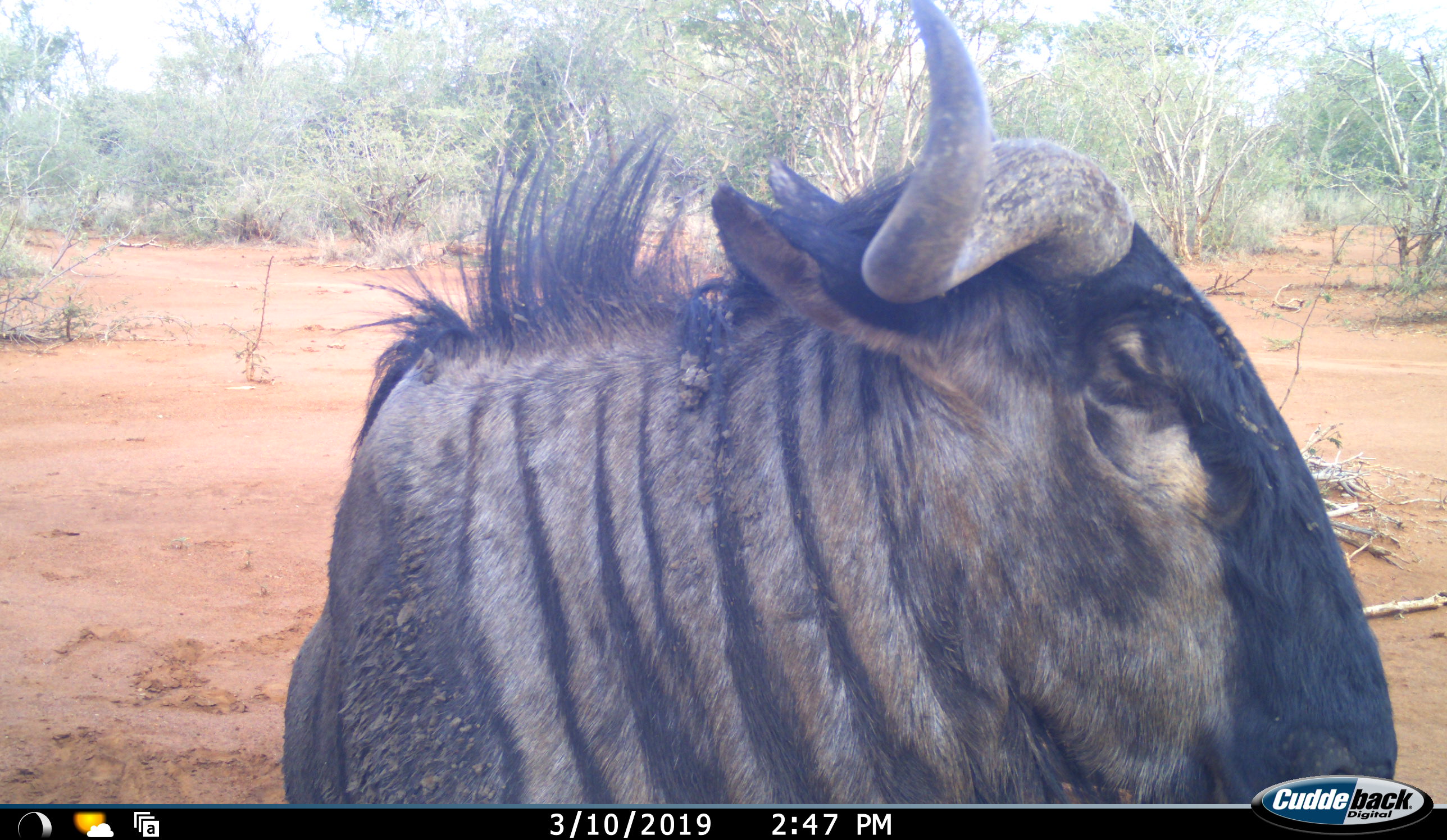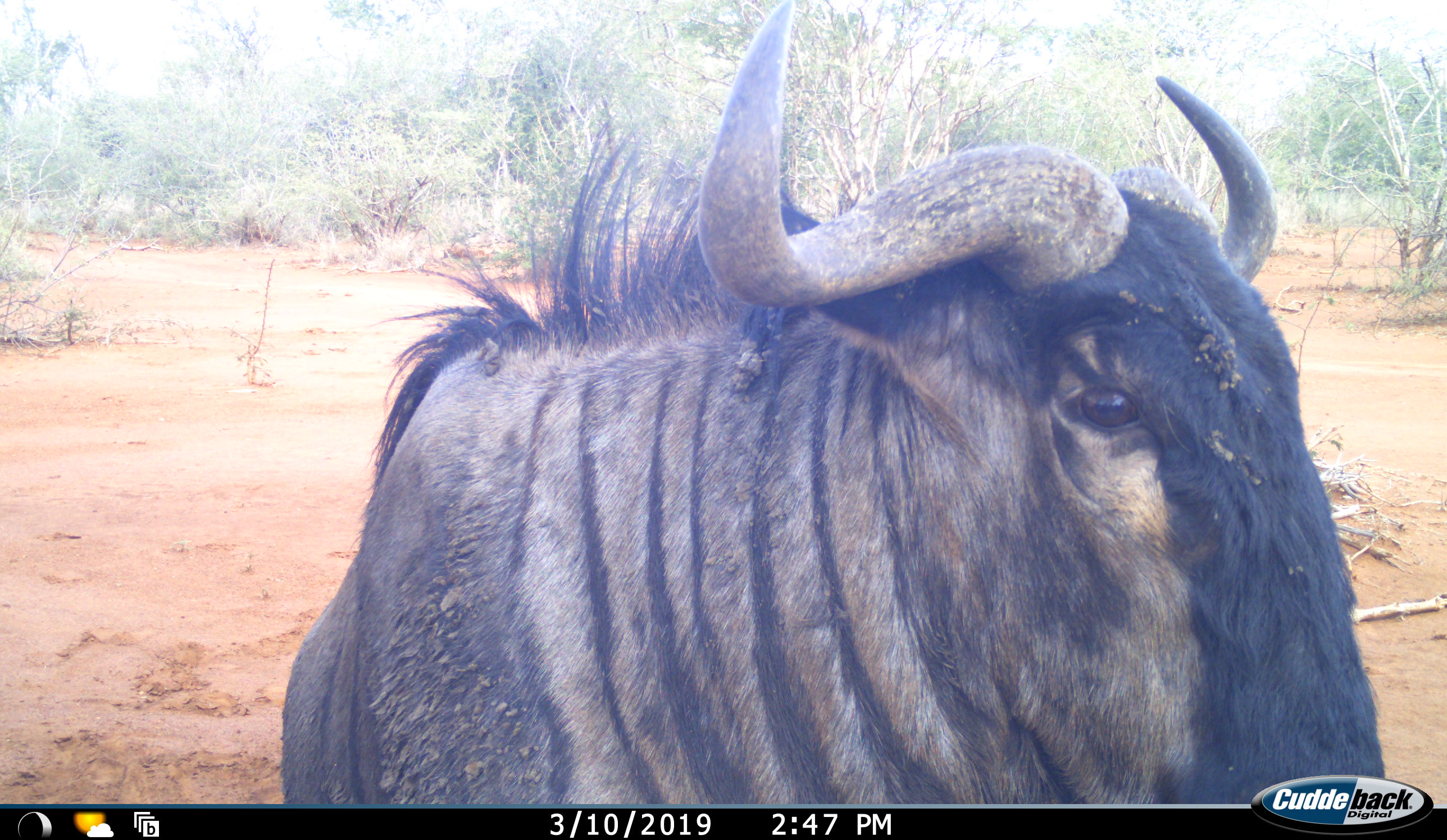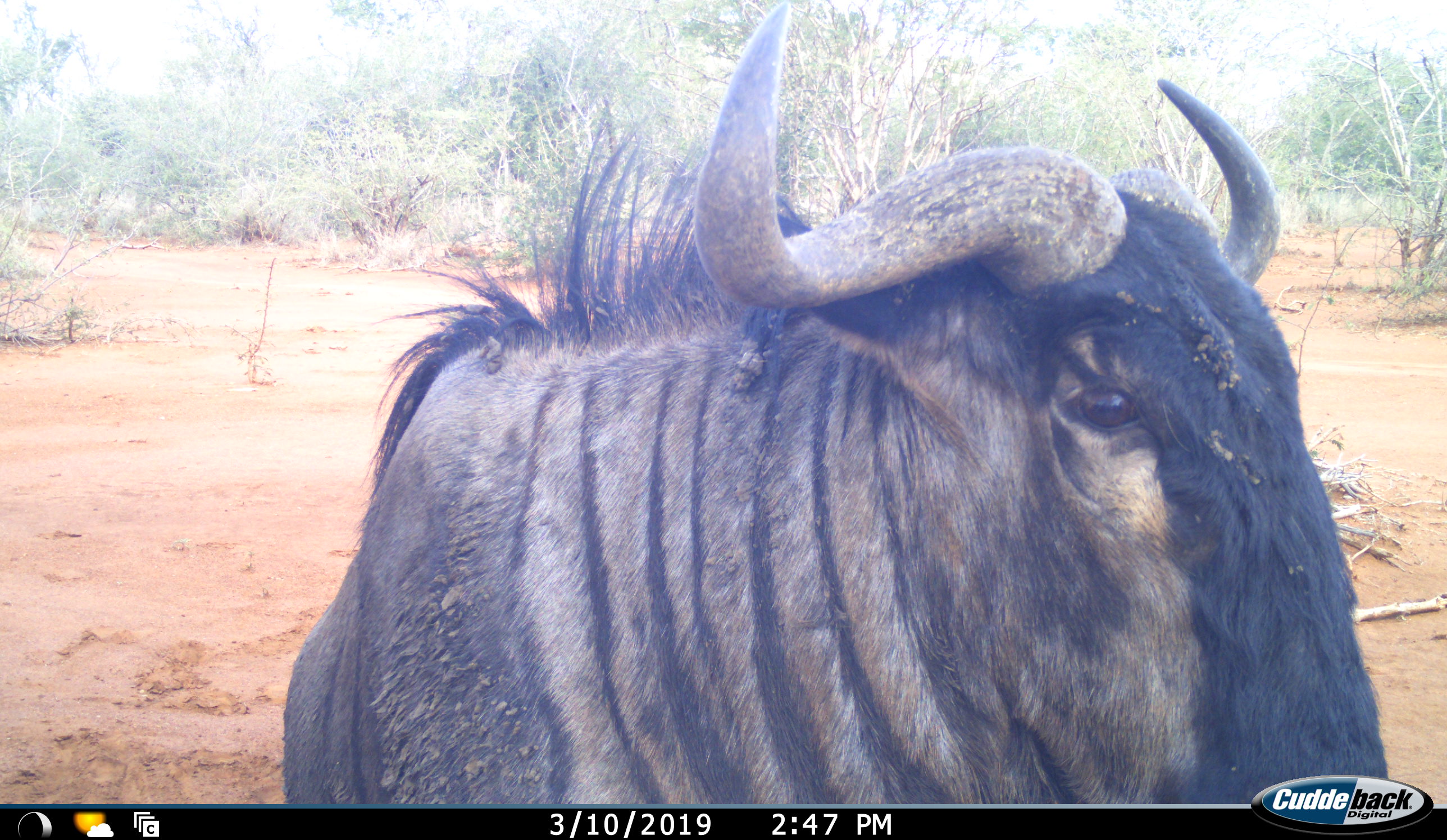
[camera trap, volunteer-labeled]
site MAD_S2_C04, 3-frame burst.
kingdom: Animalia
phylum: Chordata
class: Mammalia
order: Artiodactyla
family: Bovidae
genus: Connochaetes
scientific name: Connochaetes taurinus taurinus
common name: blue wildebeest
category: wildebeestblue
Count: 1.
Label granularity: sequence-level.